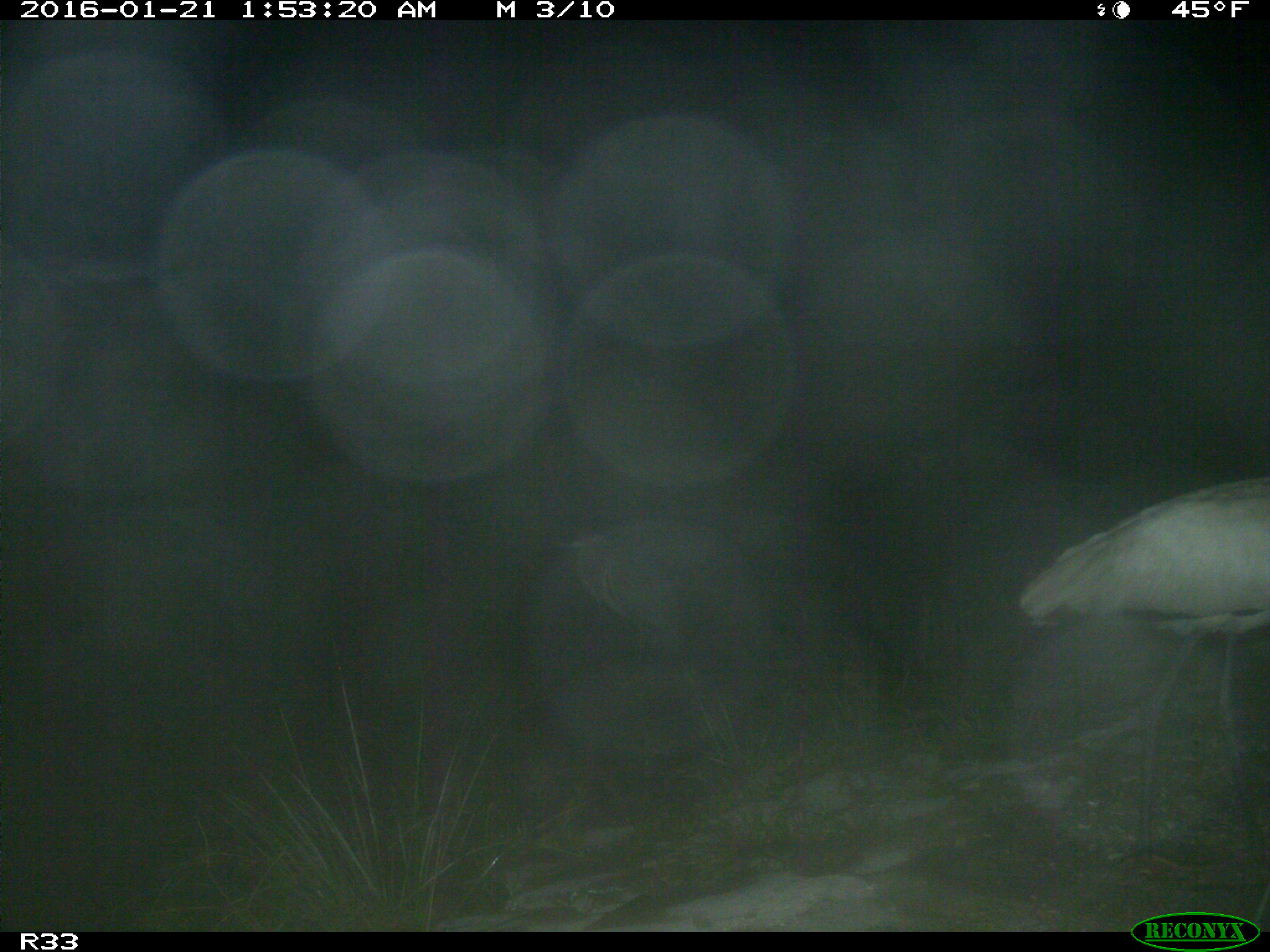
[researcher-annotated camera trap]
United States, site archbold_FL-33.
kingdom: Animalia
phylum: Chordata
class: Aves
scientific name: Aves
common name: birds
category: unidentified bird